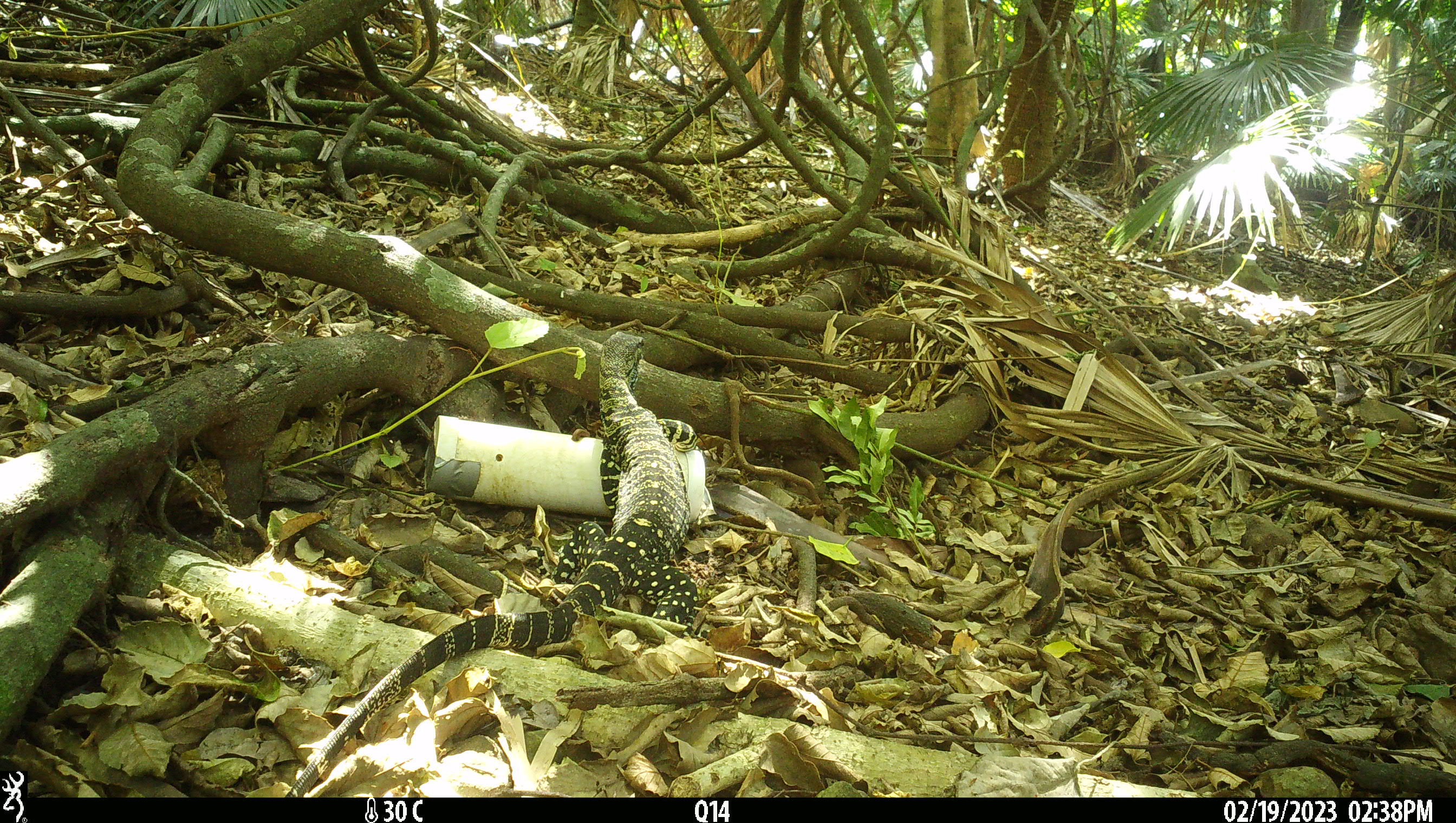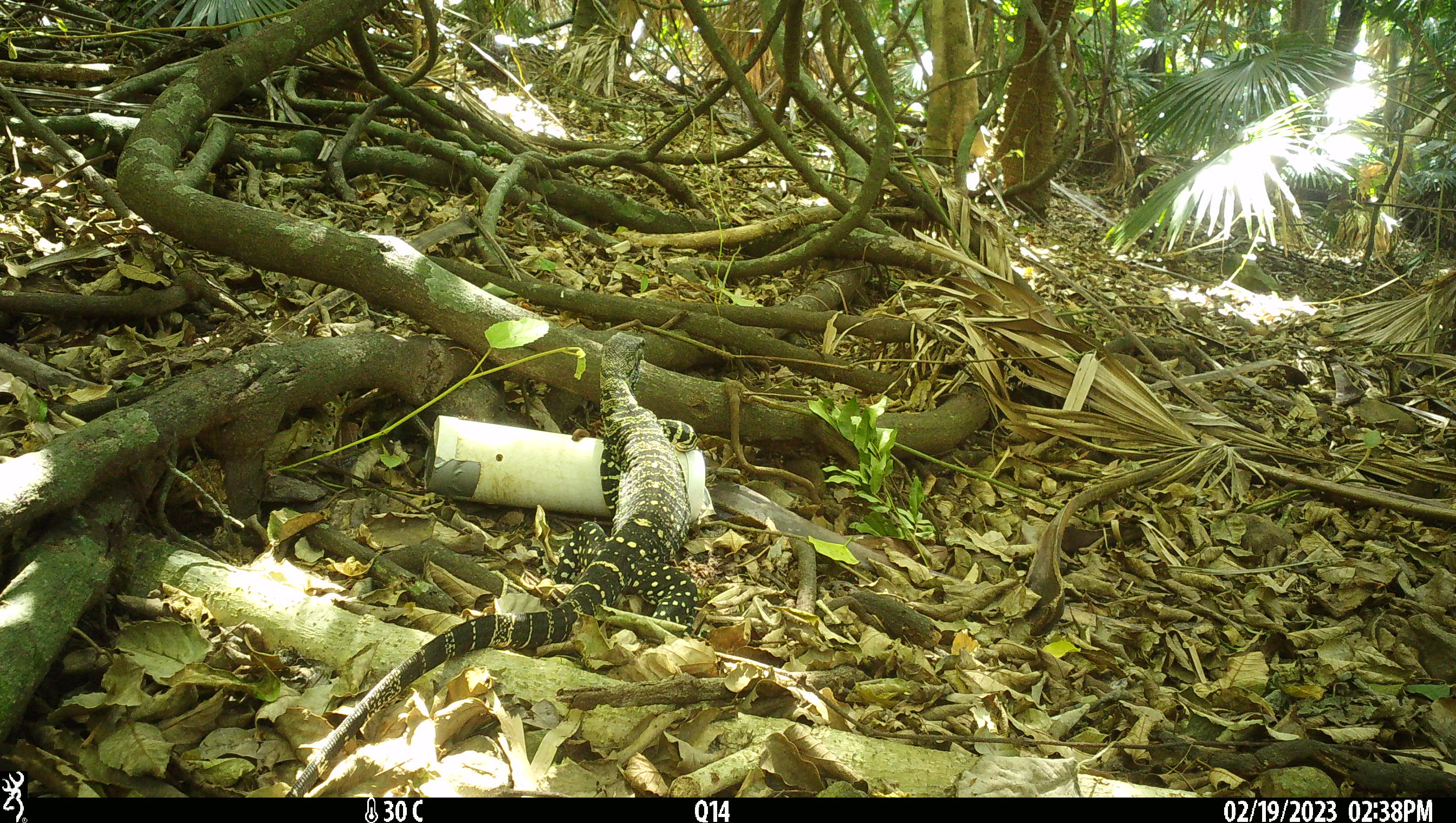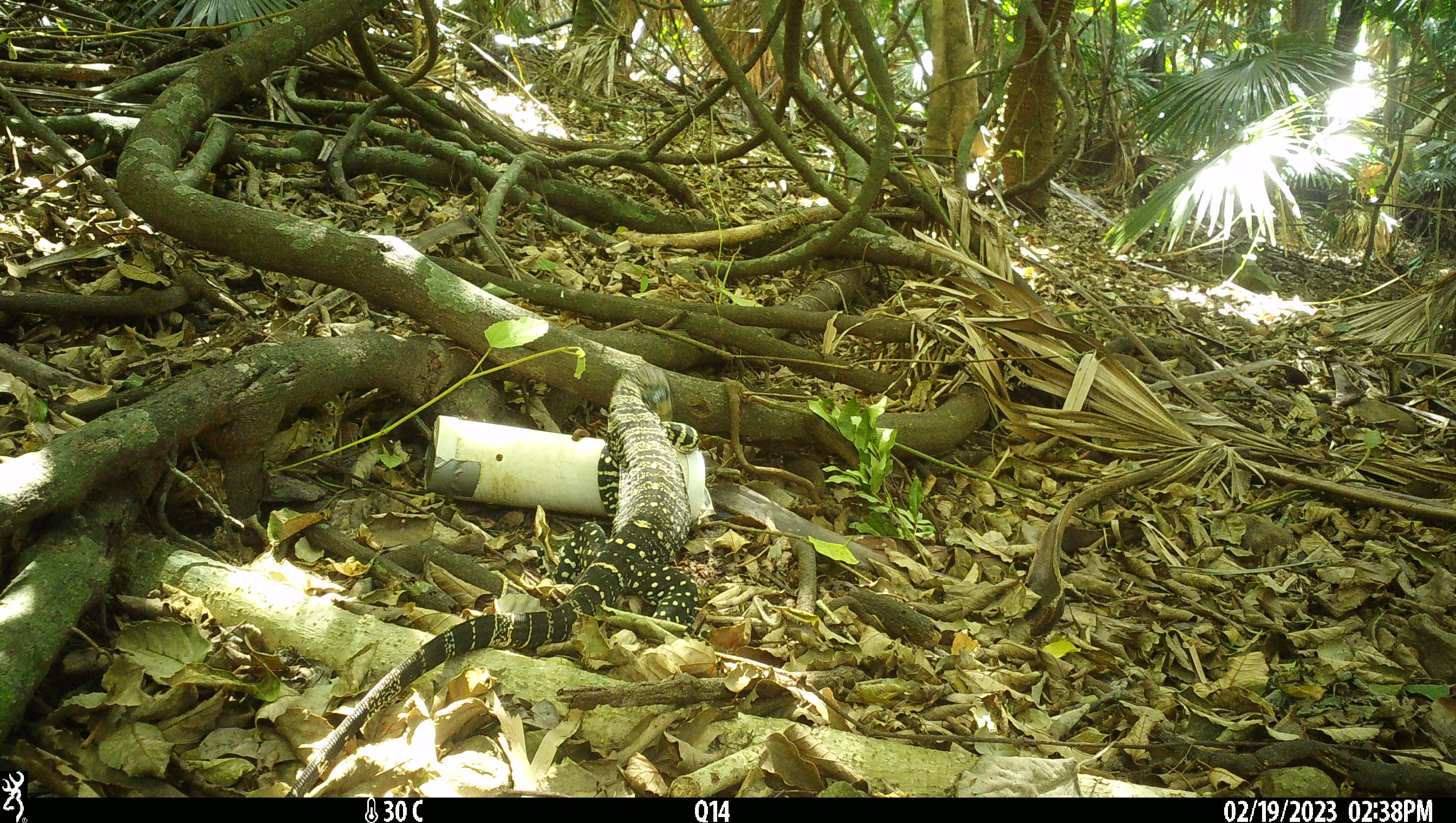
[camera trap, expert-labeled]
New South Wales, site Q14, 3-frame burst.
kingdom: Animalia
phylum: Chordata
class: Reptilia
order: Squamata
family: Varanidae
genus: Varanus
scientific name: Varanus varius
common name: lace monitor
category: goanna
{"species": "goanna (lace monitor) (Varanus varius)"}